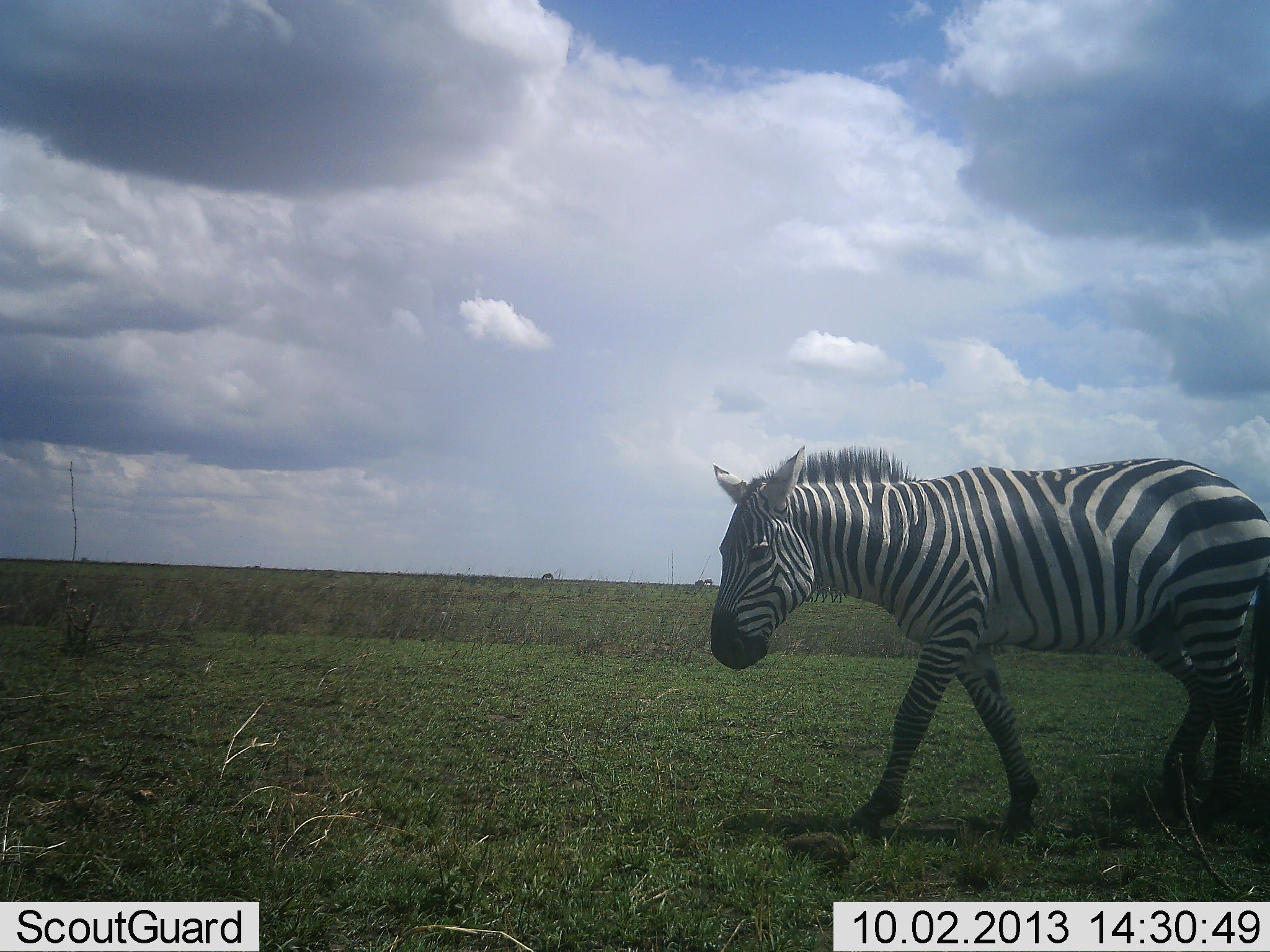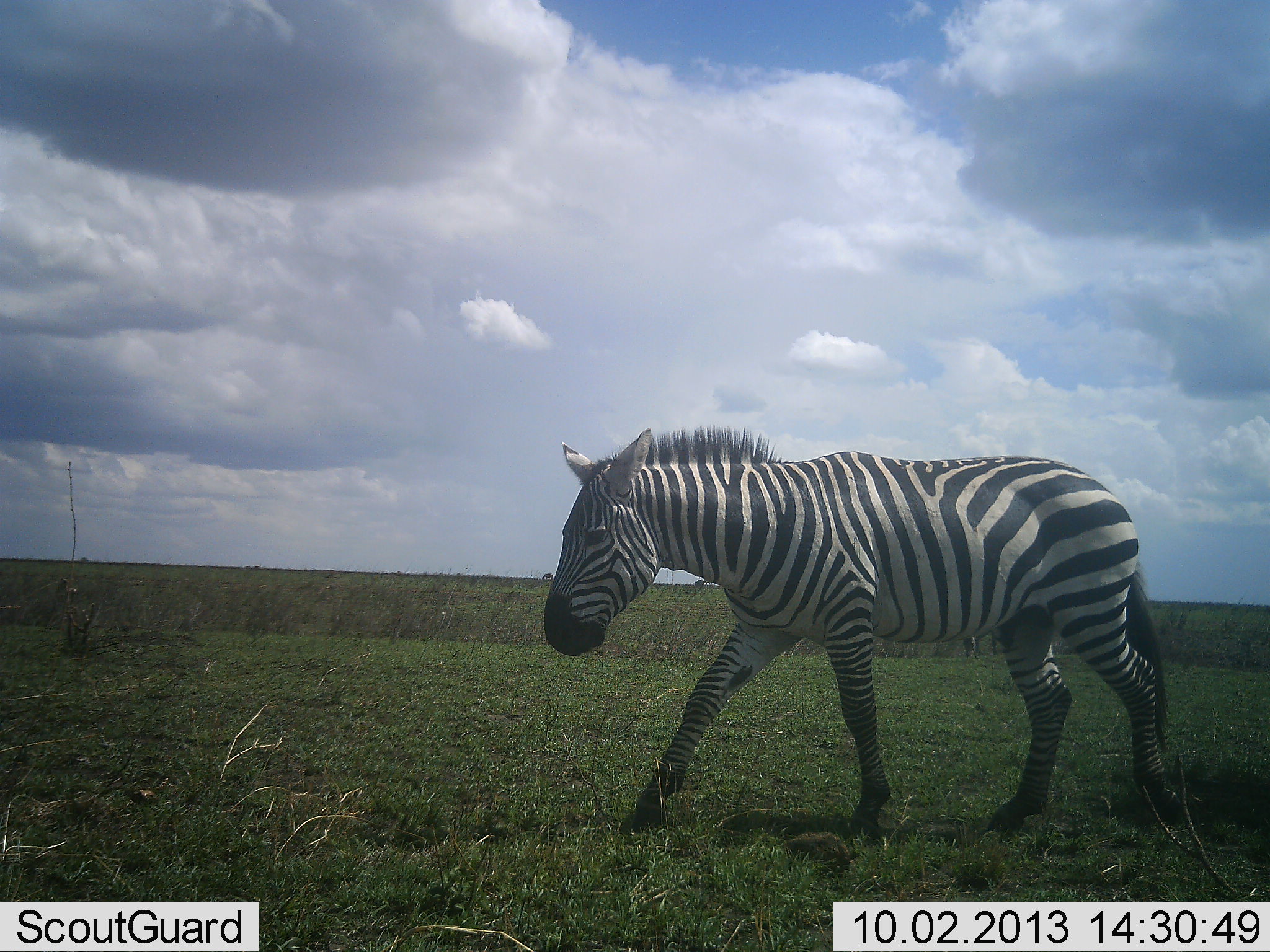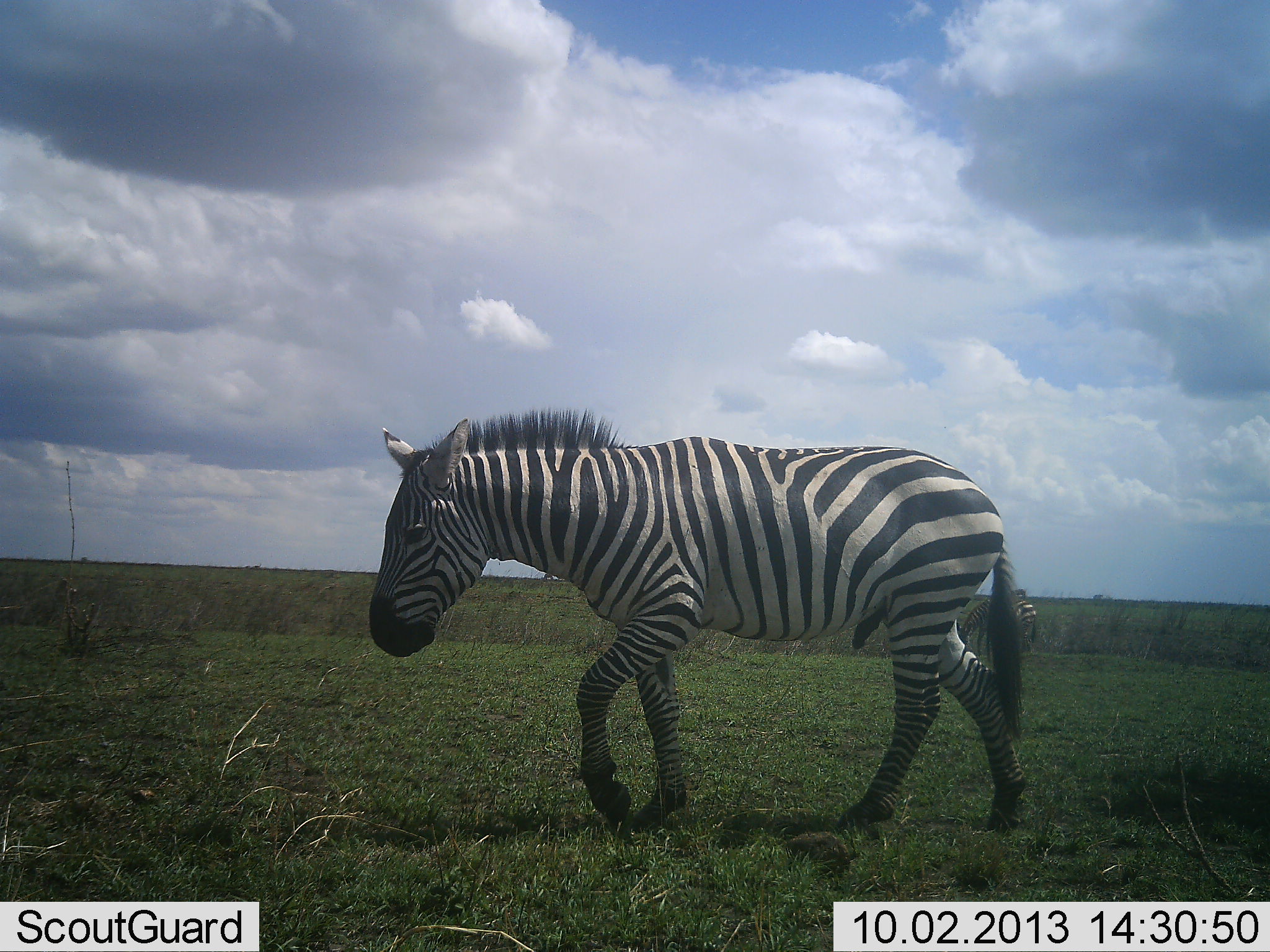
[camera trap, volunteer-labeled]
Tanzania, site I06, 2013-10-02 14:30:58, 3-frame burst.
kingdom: Animalia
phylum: Chordata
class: Mammalia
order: Perissodactyla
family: Equidae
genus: Equus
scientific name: Equus quagga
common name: plains zebra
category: zebra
Zebra (plains zebra) (Equus quagga), count 1. Behavior (volunteer vote fractions): standing 33%, resting 0%, moving 94%, interacting 0%. Young present (vote fraction): 0%. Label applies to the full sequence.